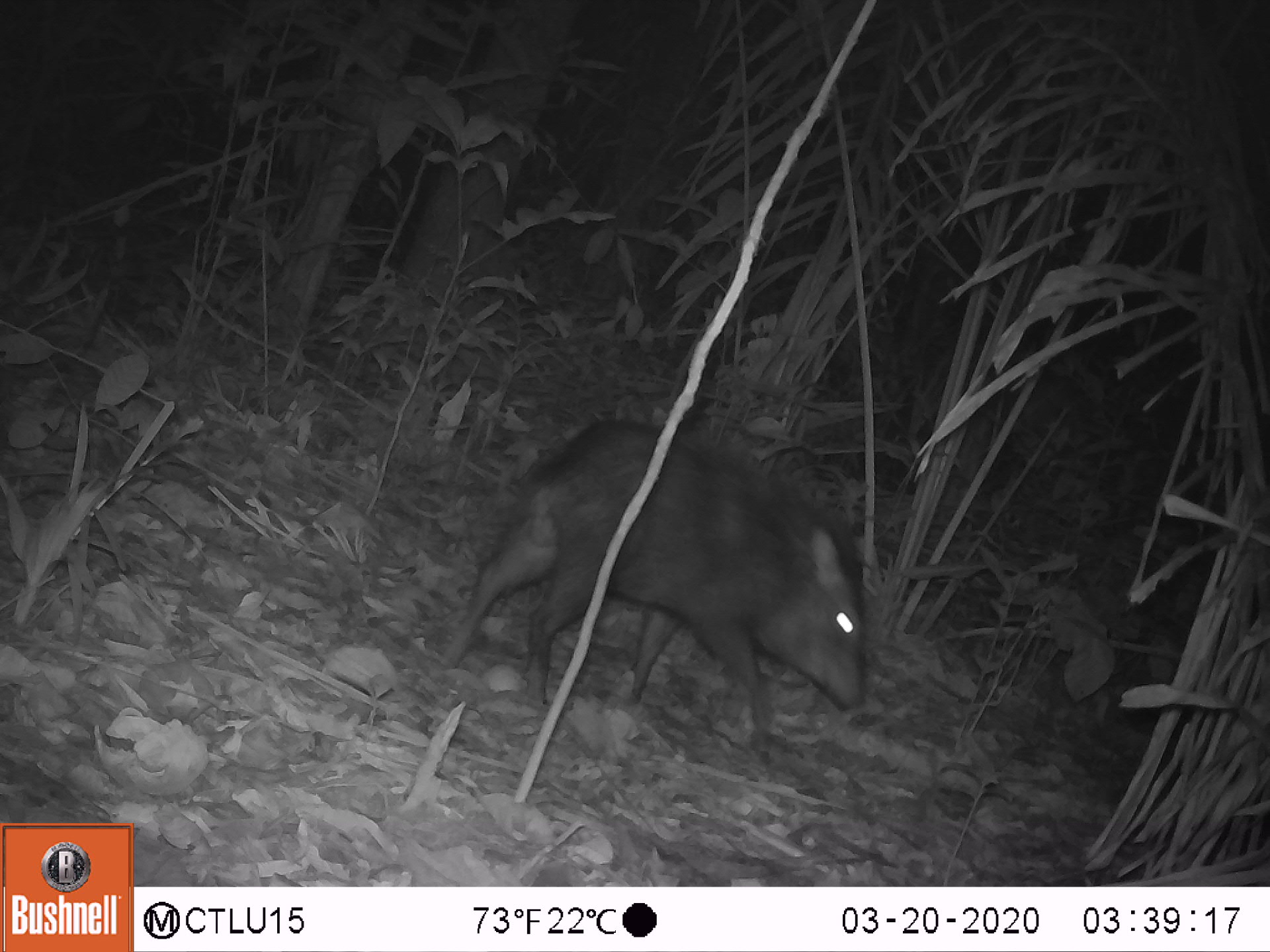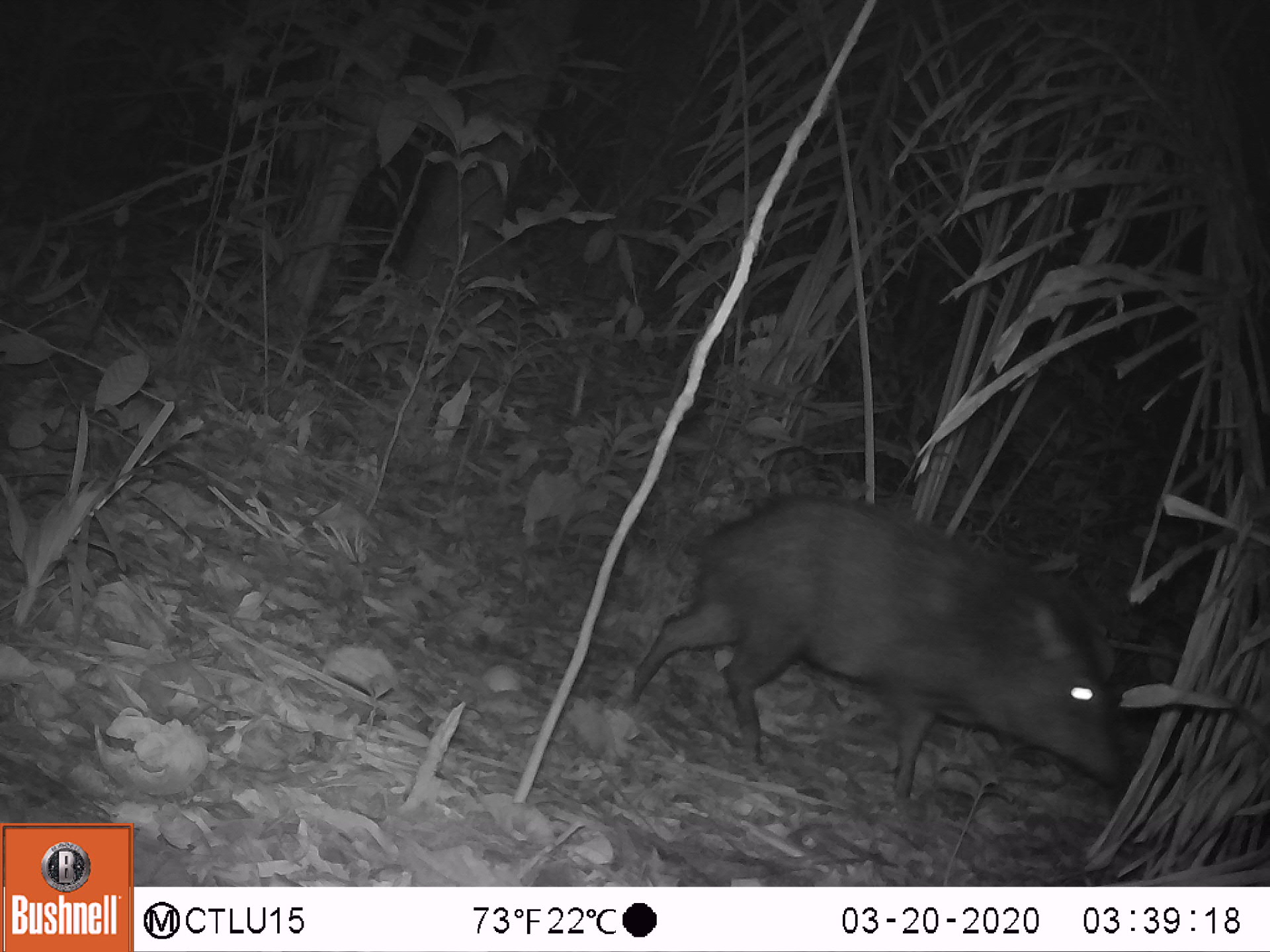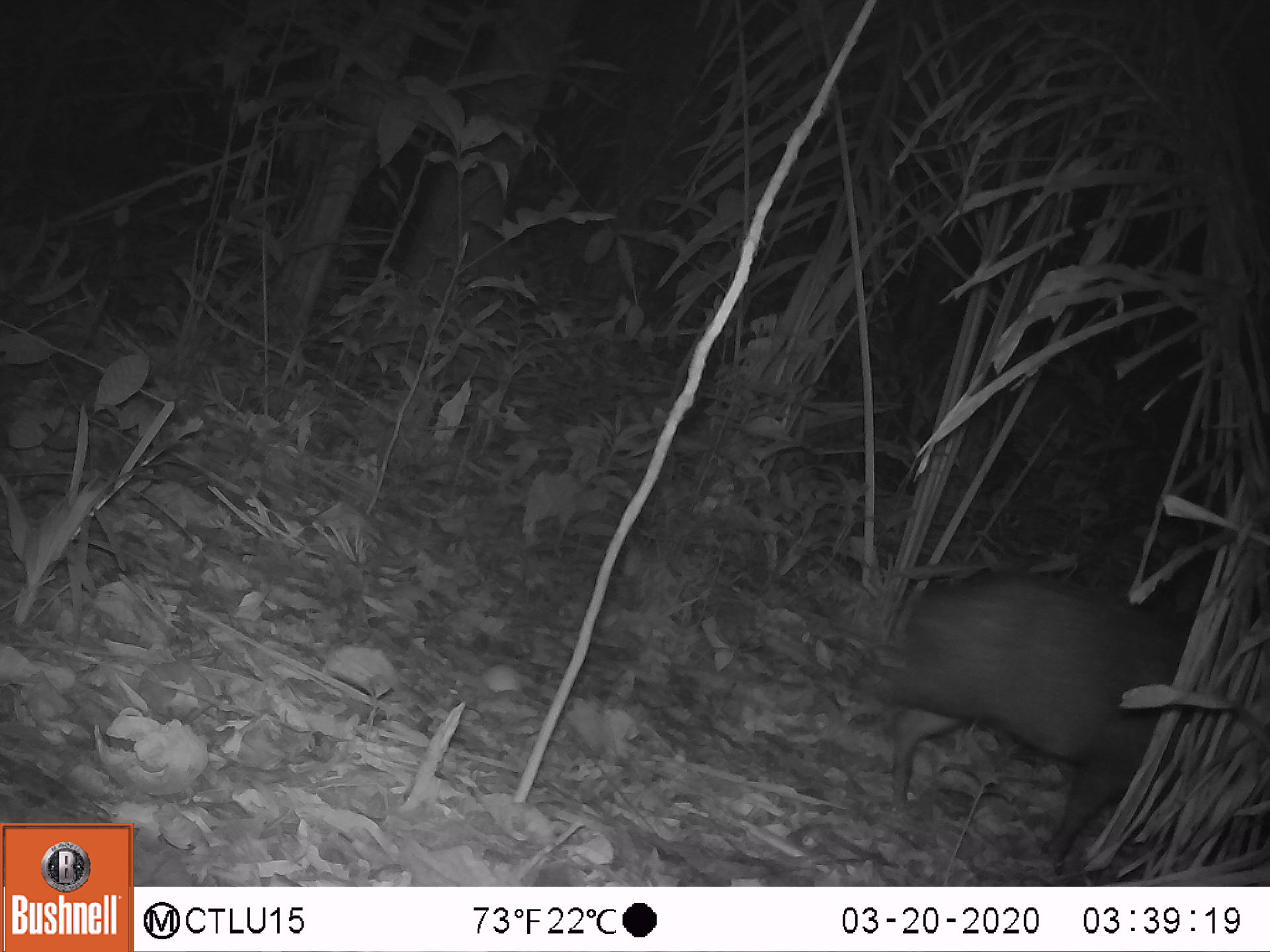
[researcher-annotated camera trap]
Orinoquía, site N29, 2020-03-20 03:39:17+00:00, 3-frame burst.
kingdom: Animalia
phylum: Chordata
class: Mammalia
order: Artiodactyla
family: Tayassuidae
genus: Pecari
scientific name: Pecari tajacu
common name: collared peccary